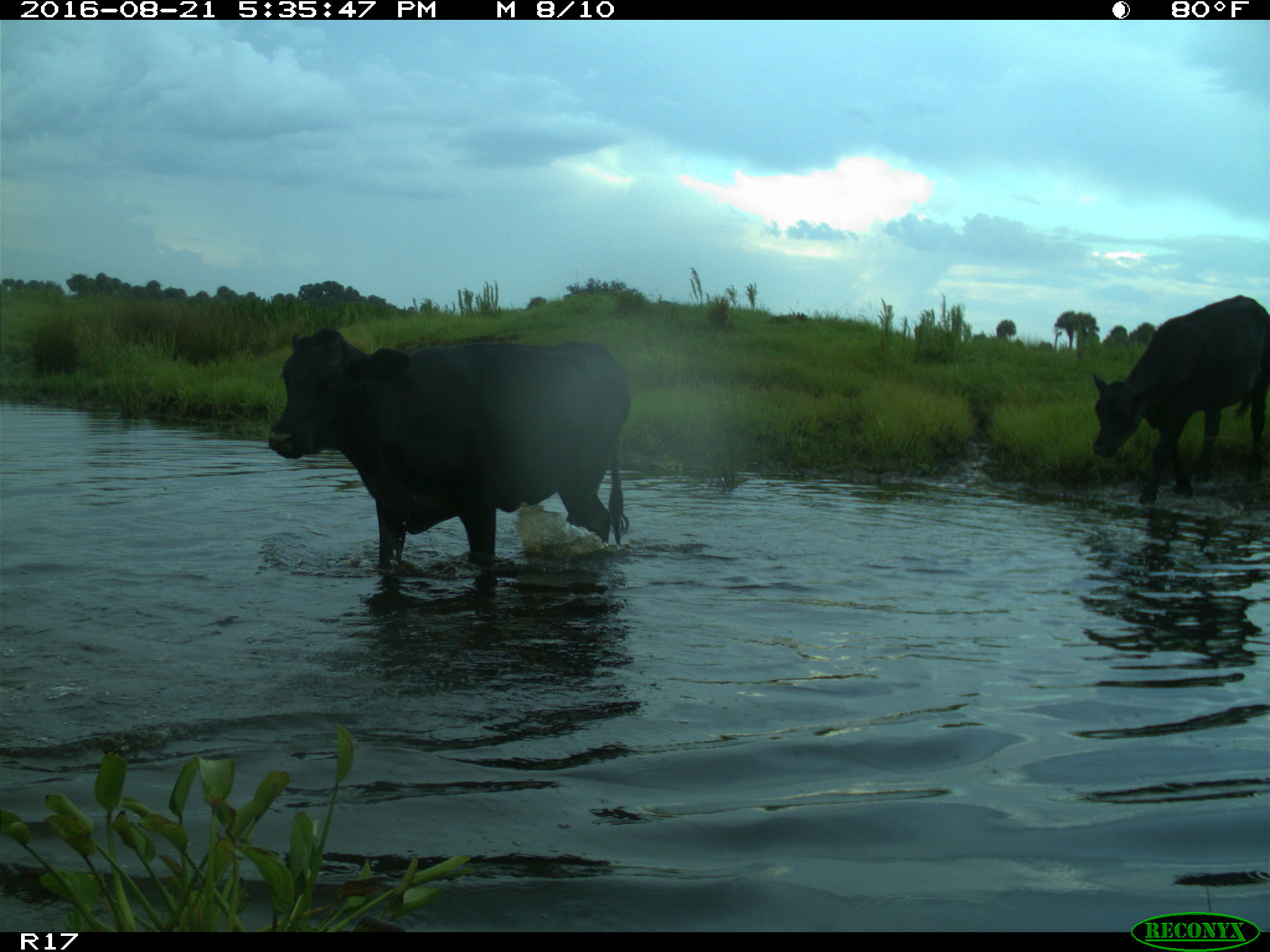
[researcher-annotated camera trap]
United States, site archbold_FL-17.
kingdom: Animalia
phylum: Chordata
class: Mammalia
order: Artiodactyla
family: Bovidae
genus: Bos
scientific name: Bos taurus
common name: domestic cow